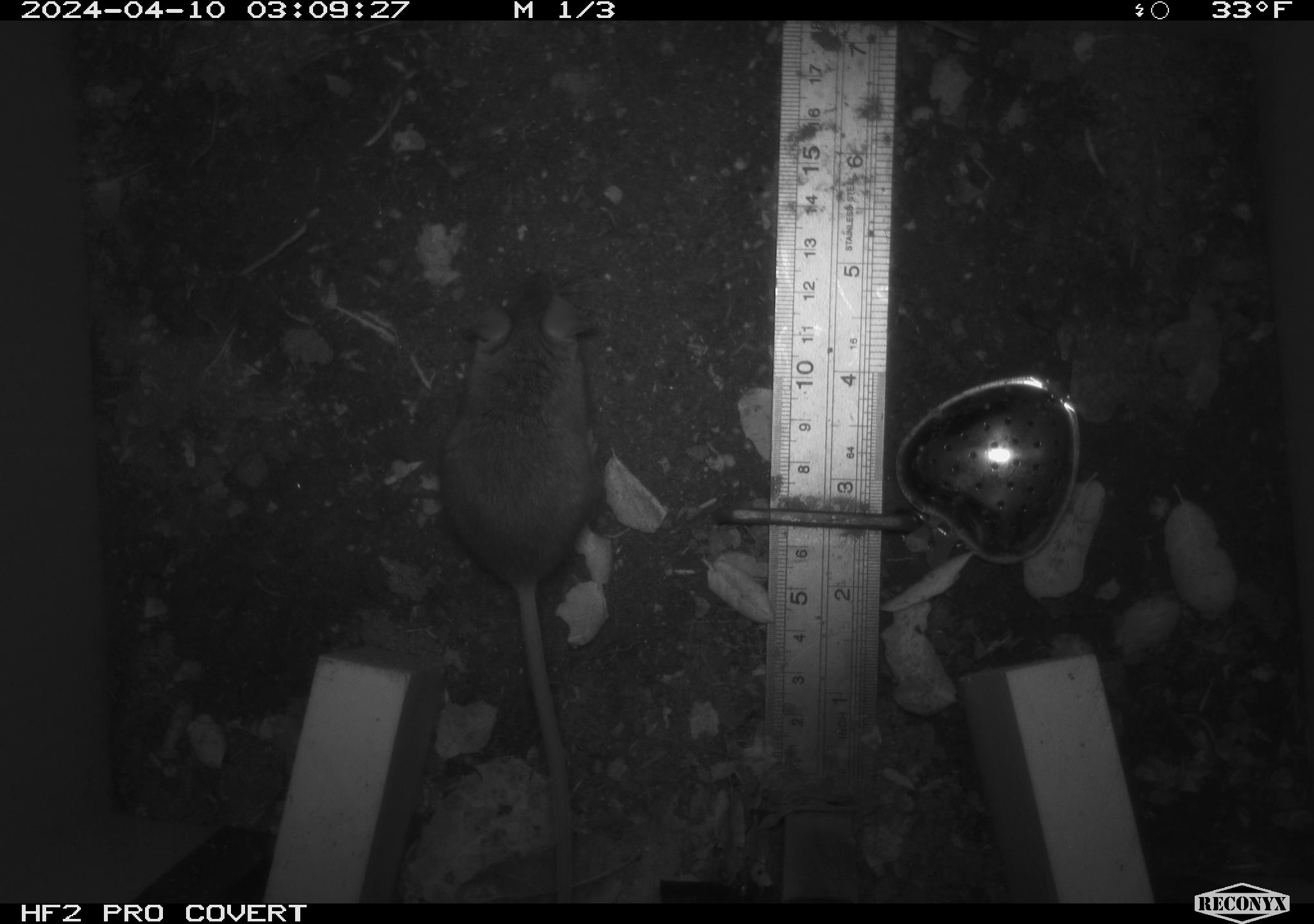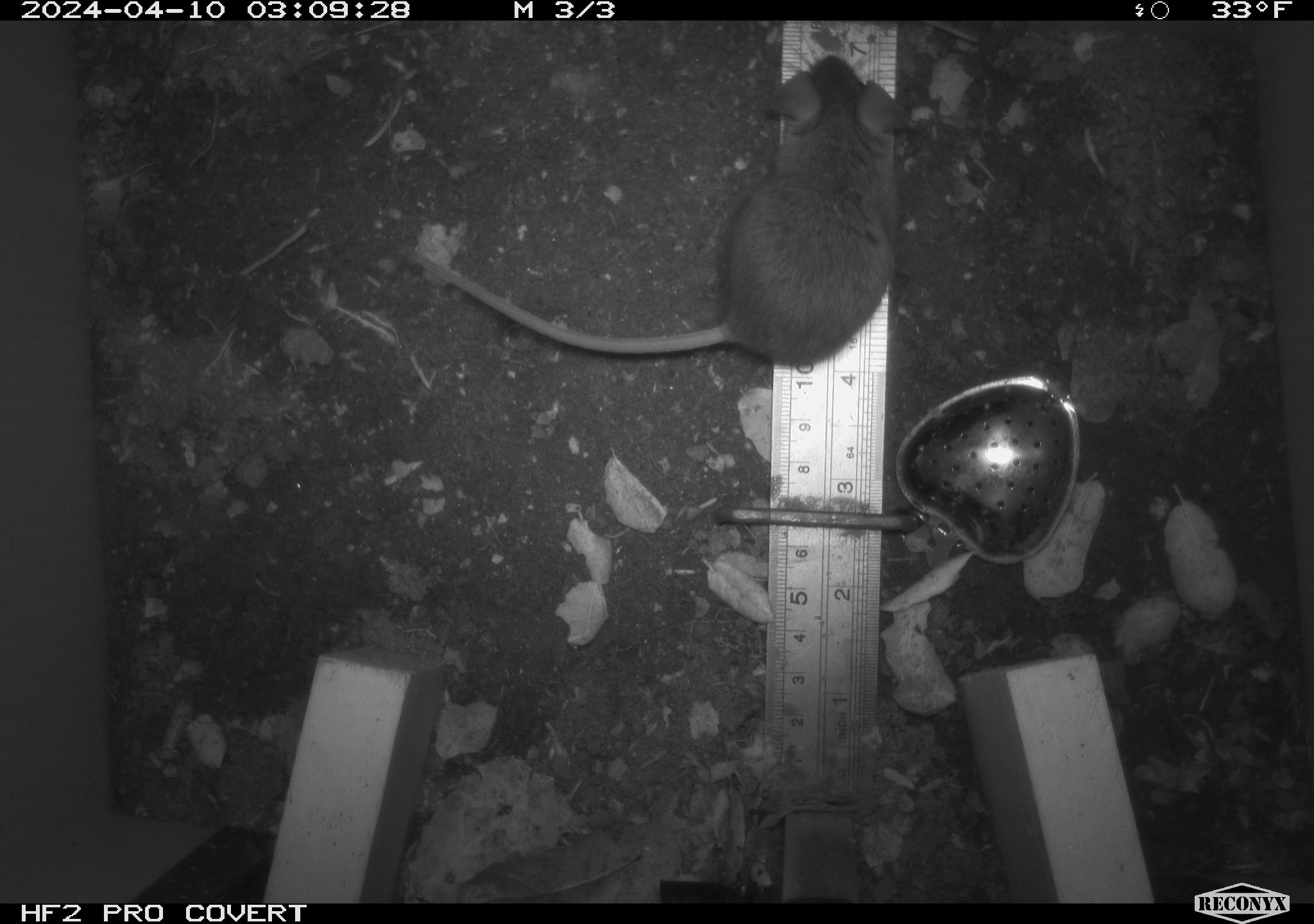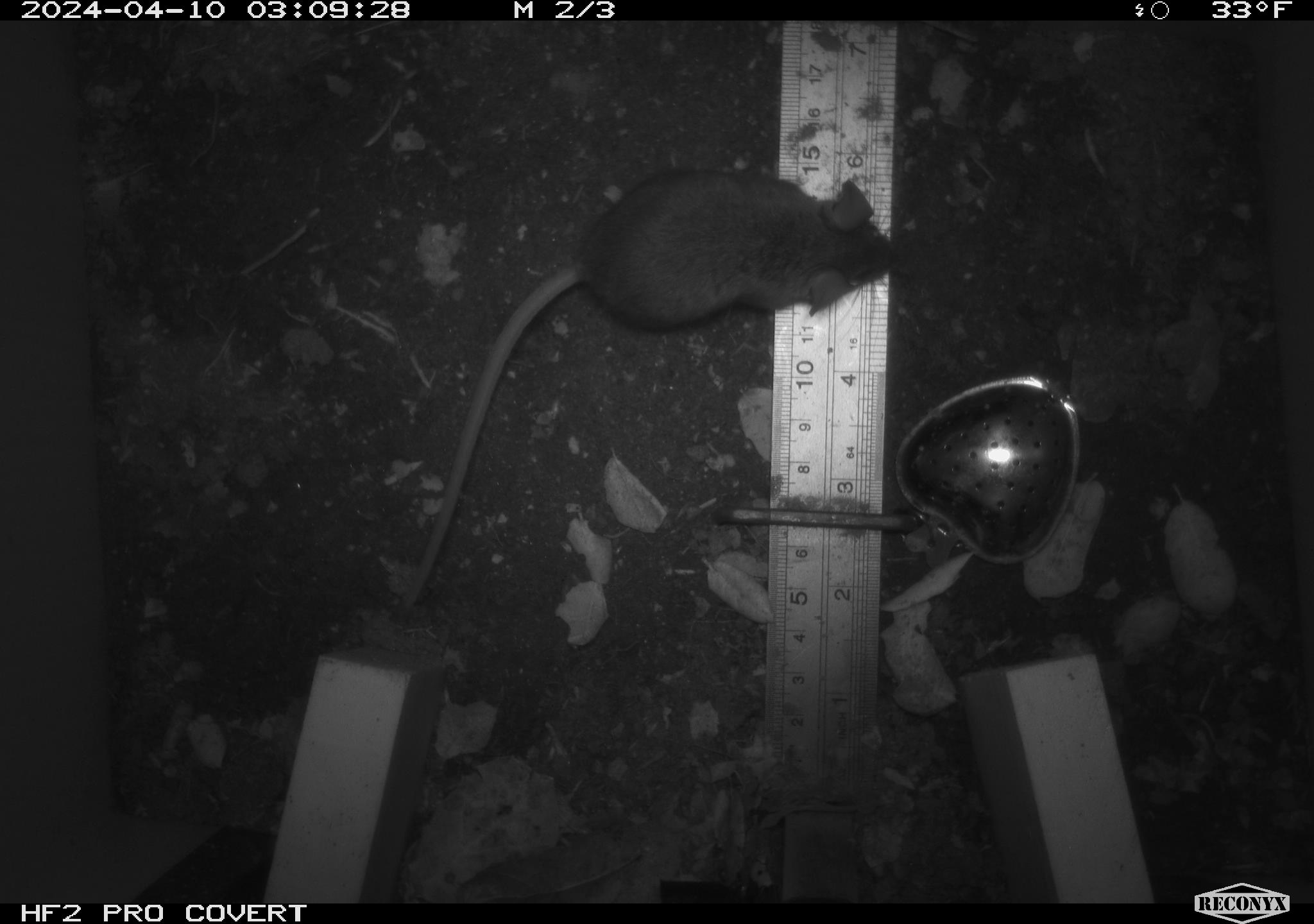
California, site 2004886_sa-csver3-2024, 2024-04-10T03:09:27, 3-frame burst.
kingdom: Animalia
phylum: Chordata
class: Mammalia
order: Rodentia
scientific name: Rodentia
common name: rodent